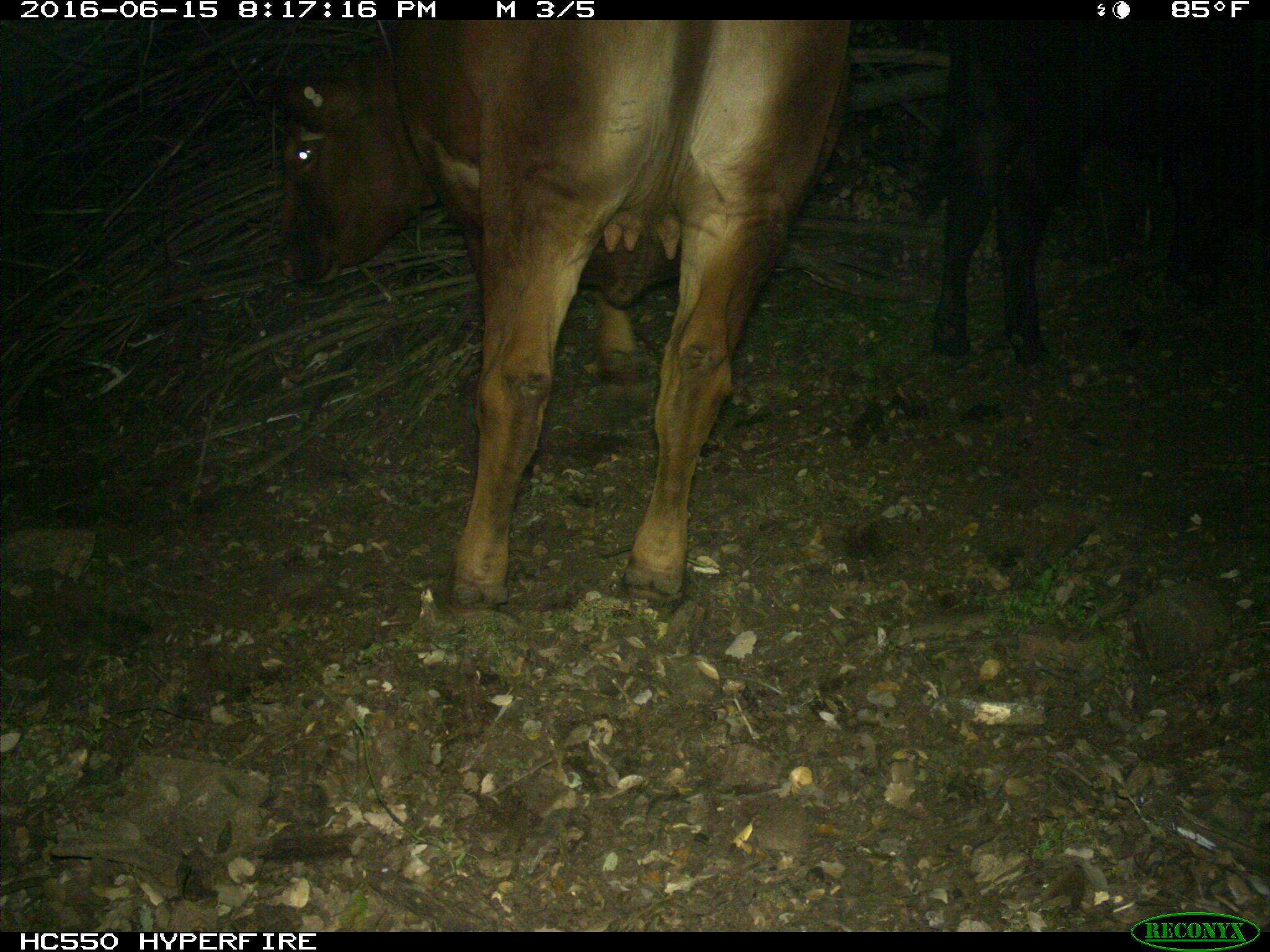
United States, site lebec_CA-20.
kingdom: Animalia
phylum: Chordata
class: Mammalia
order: Artiodactyla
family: Bovidae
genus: Bos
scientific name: Bos taurus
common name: domestic cow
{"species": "Bos taurus (domestic cow)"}